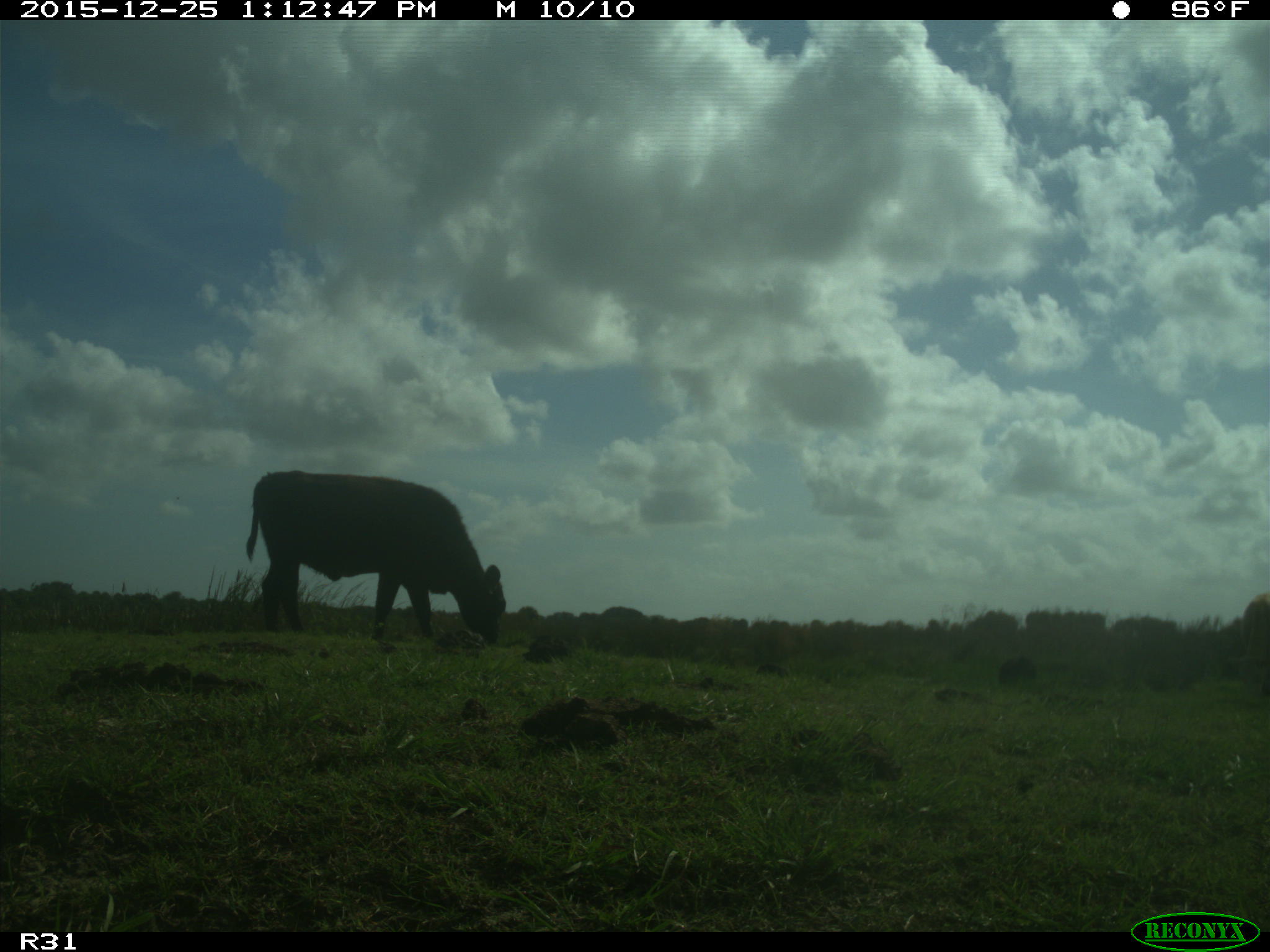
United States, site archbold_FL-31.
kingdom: Animalia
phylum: Chordata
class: Mammalia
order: Artiodactyla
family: Bovidae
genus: Bos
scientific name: Bos taurus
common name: domestic cow